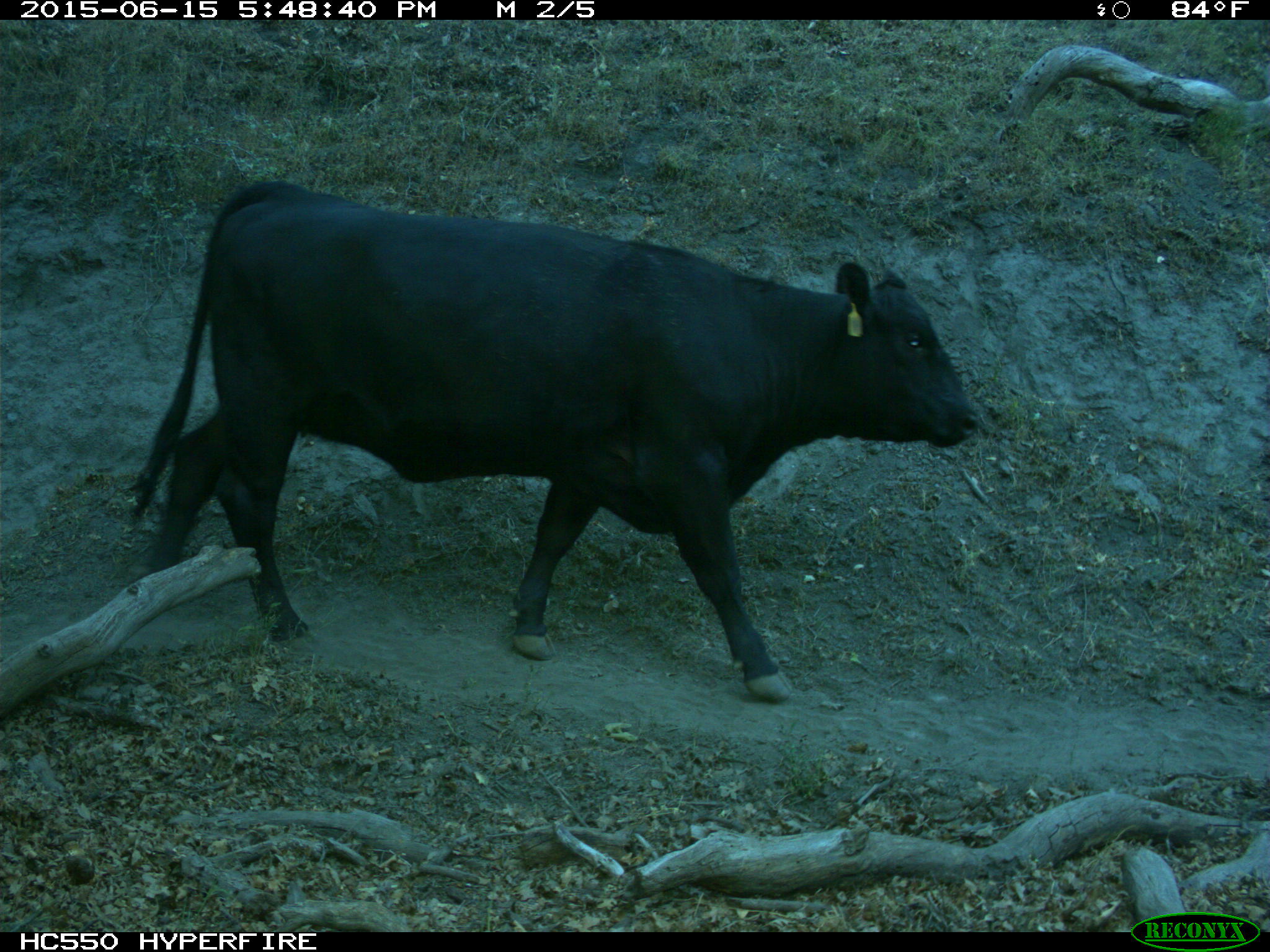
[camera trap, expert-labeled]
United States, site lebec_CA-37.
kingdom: Animalia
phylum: Chordata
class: Mammalia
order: Artiodactyla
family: Bovidae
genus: Bos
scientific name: Bos taurus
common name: domestic cow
Bos taurus (domestic cow).